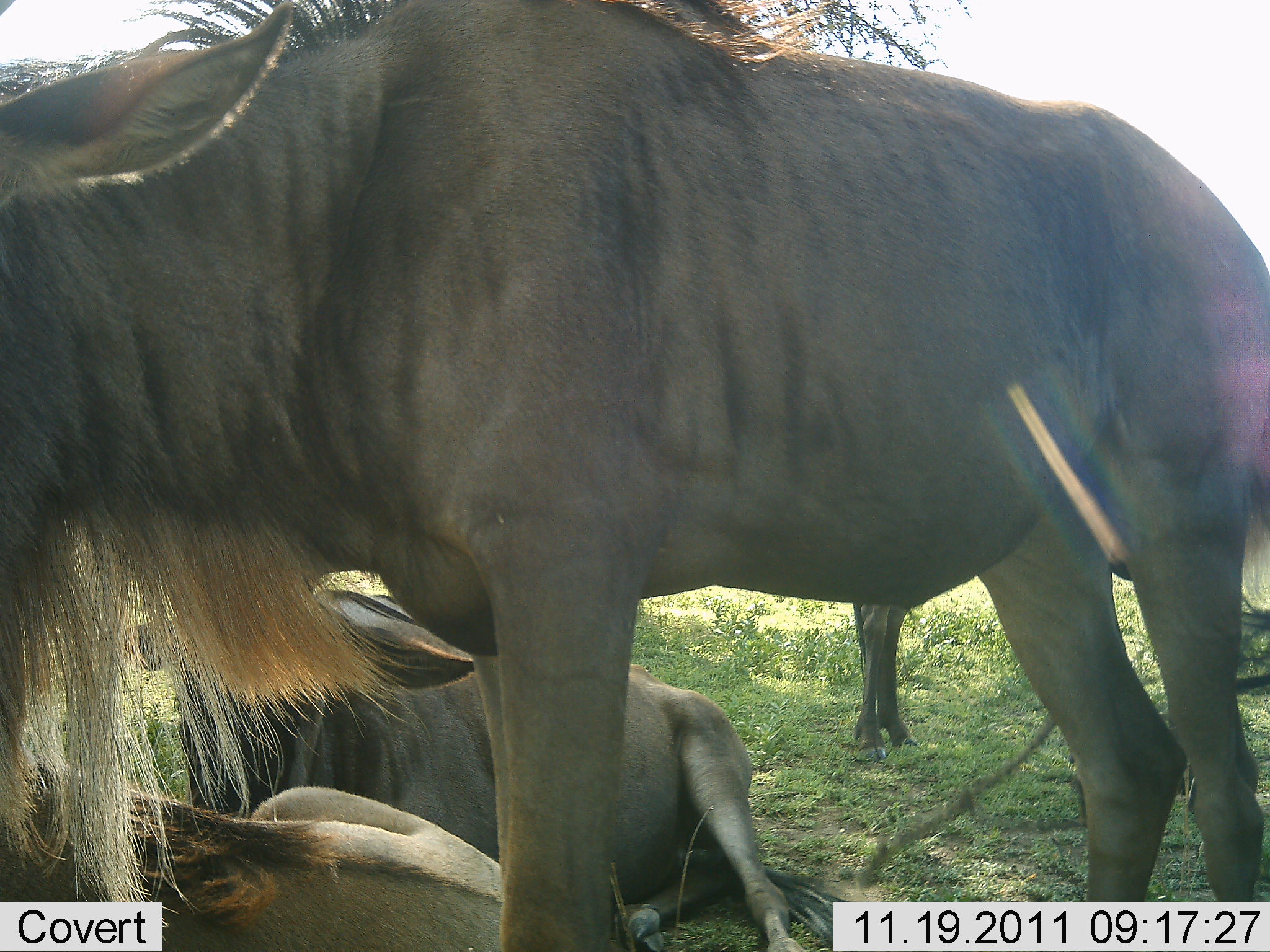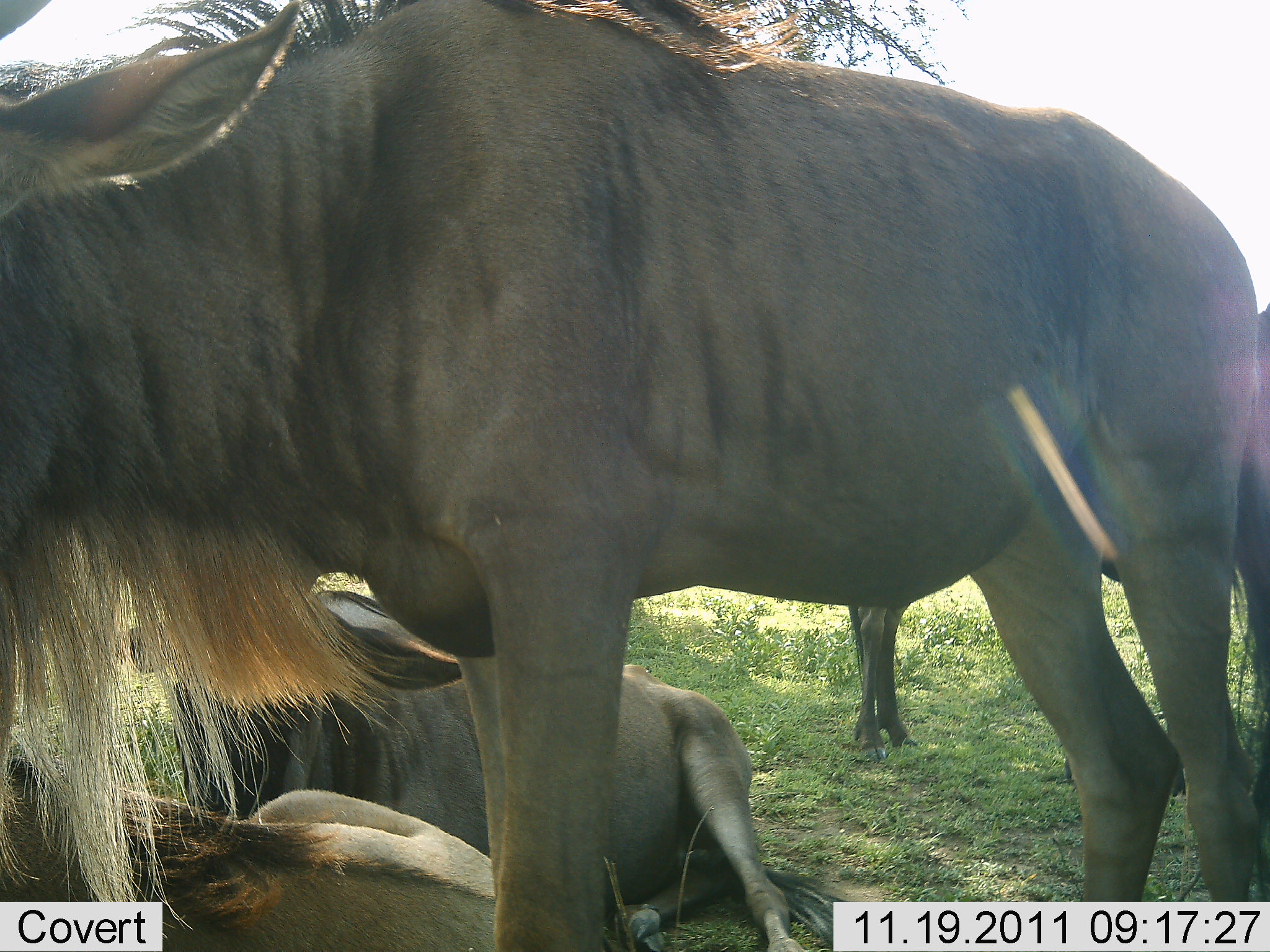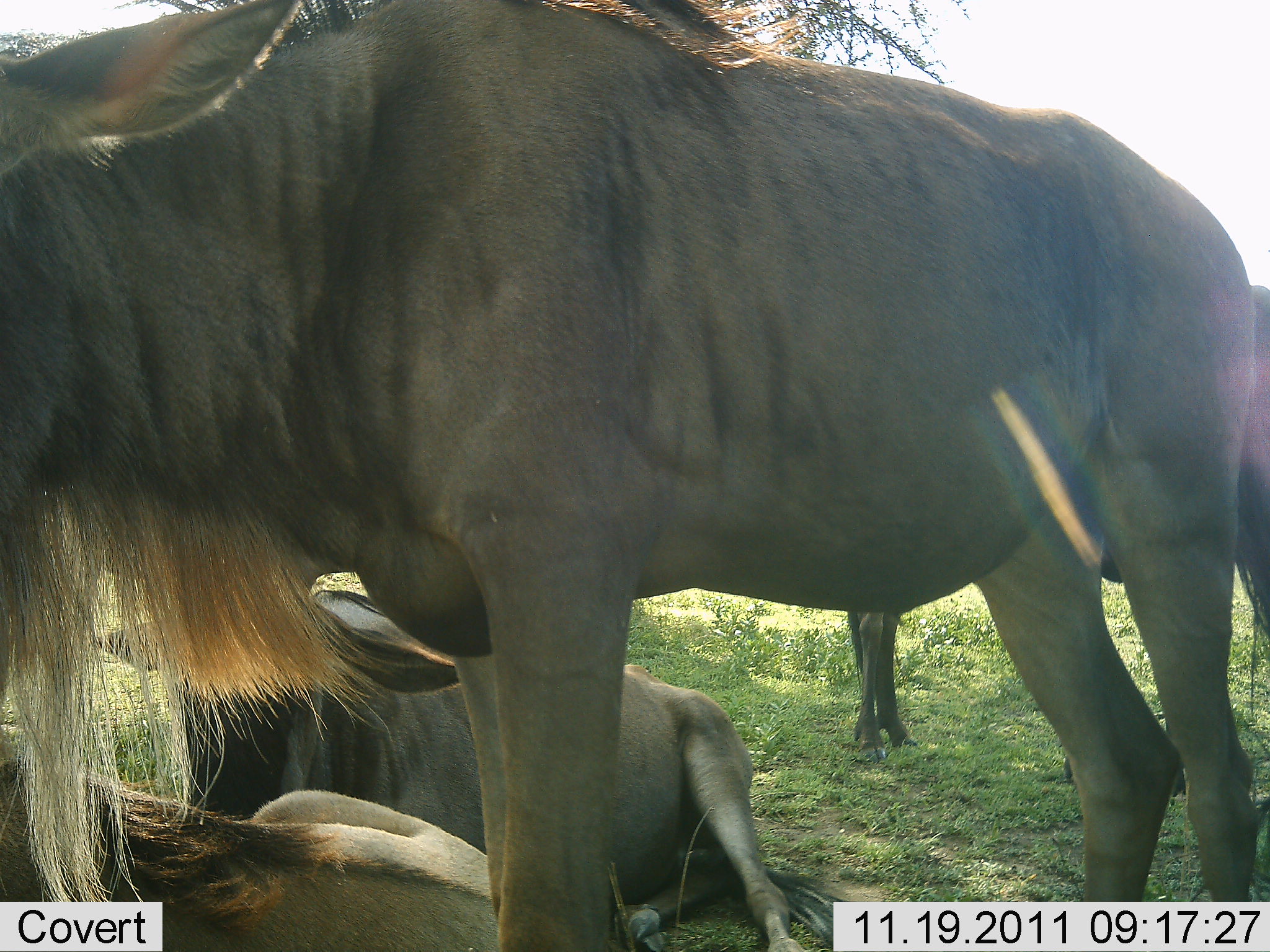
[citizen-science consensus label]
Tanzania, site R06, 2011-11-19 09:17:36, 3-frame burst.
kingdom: Animalia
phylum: Chordata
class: Mammalia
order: Artiodactyla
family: Bovidae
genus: Connochaetes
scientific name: Connochaetes taurinus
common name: blue wildebeest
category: wildebeest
Wildebeest (blue wildebeest) (Connochaetes taurinus), count 3. Behavior (volunteer vote fractions): standing 73%, resting 91%, moving 9%, interacting 0%. Young present (vote fraction): 0%. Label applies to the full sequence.